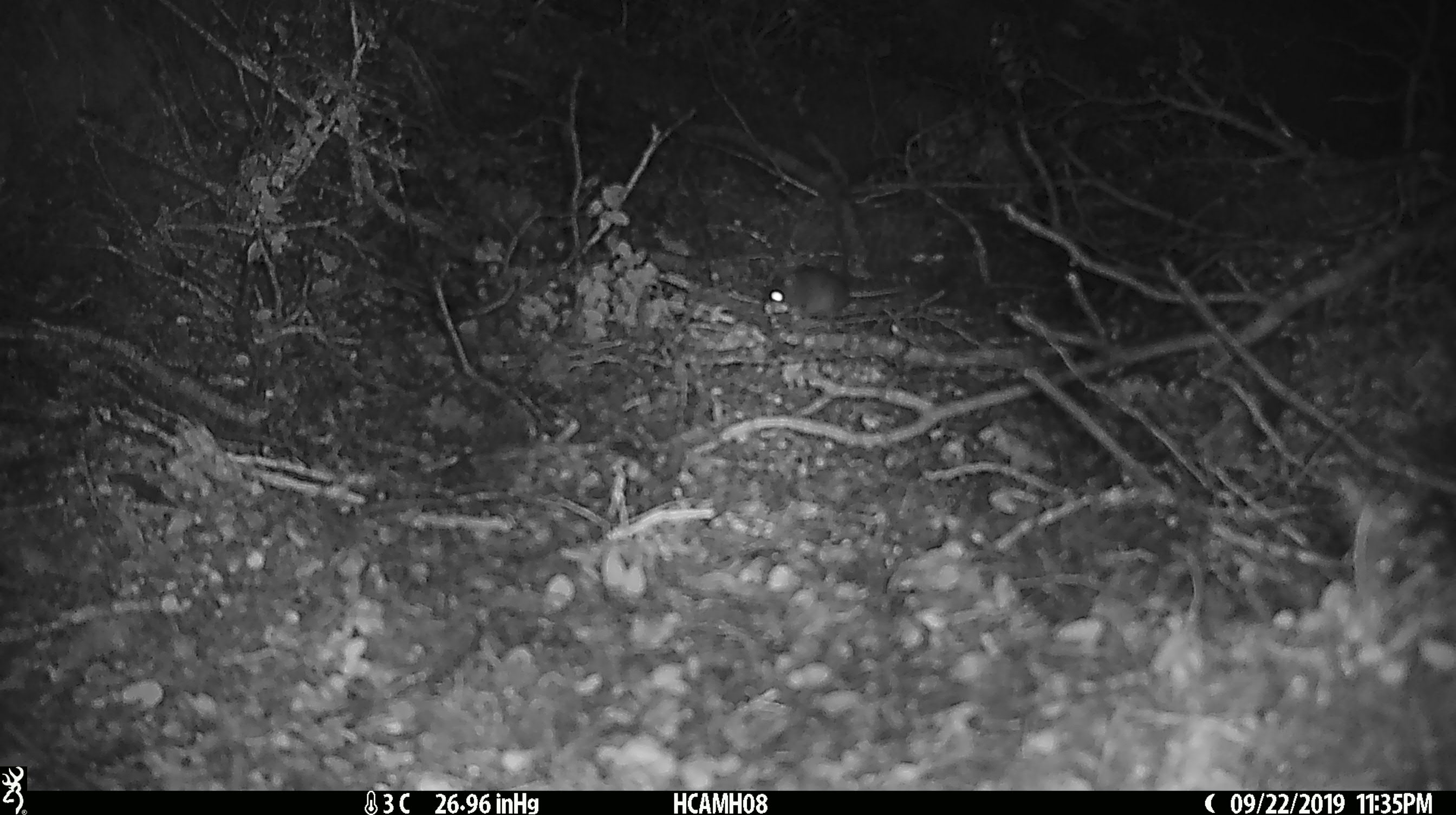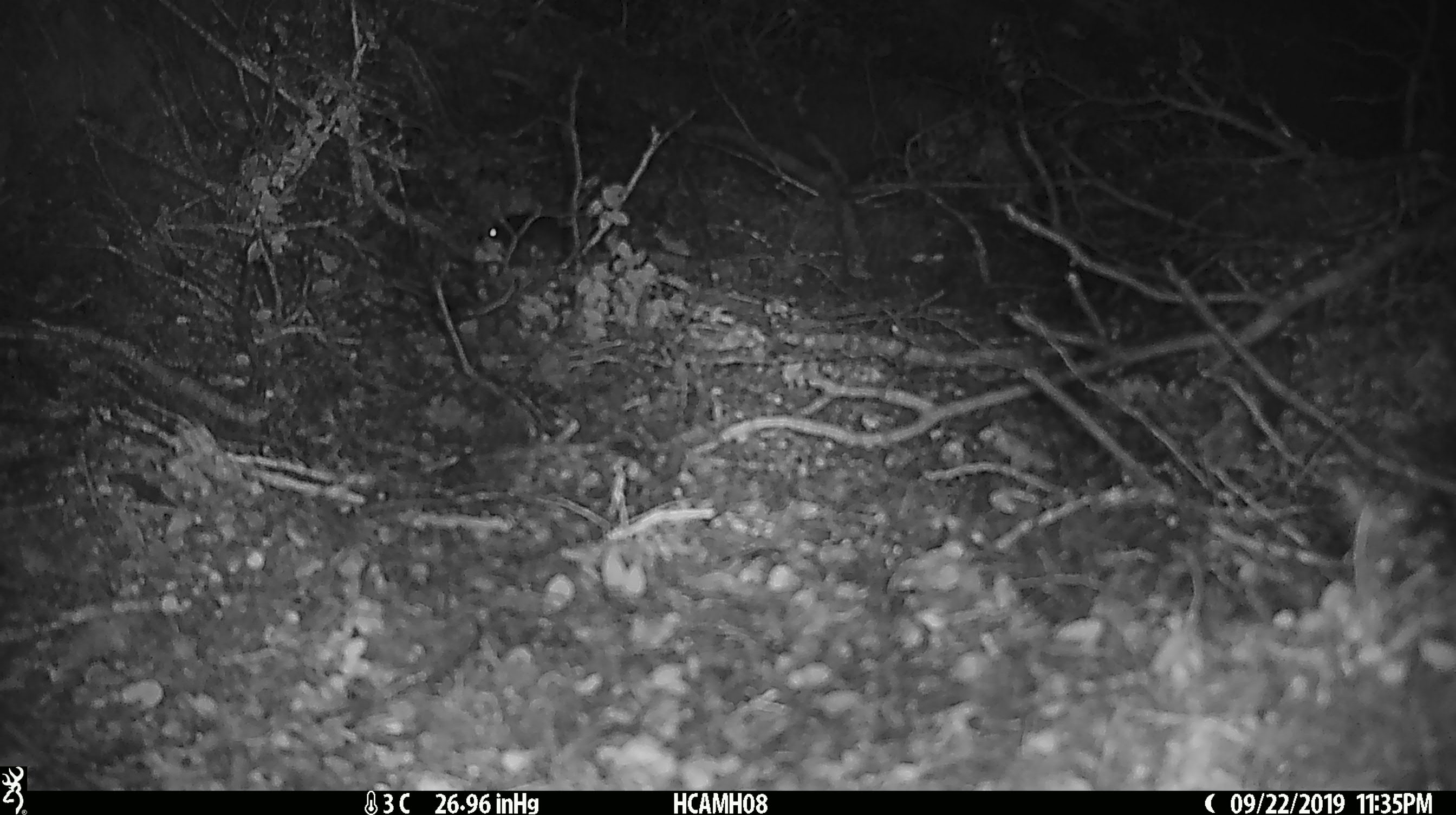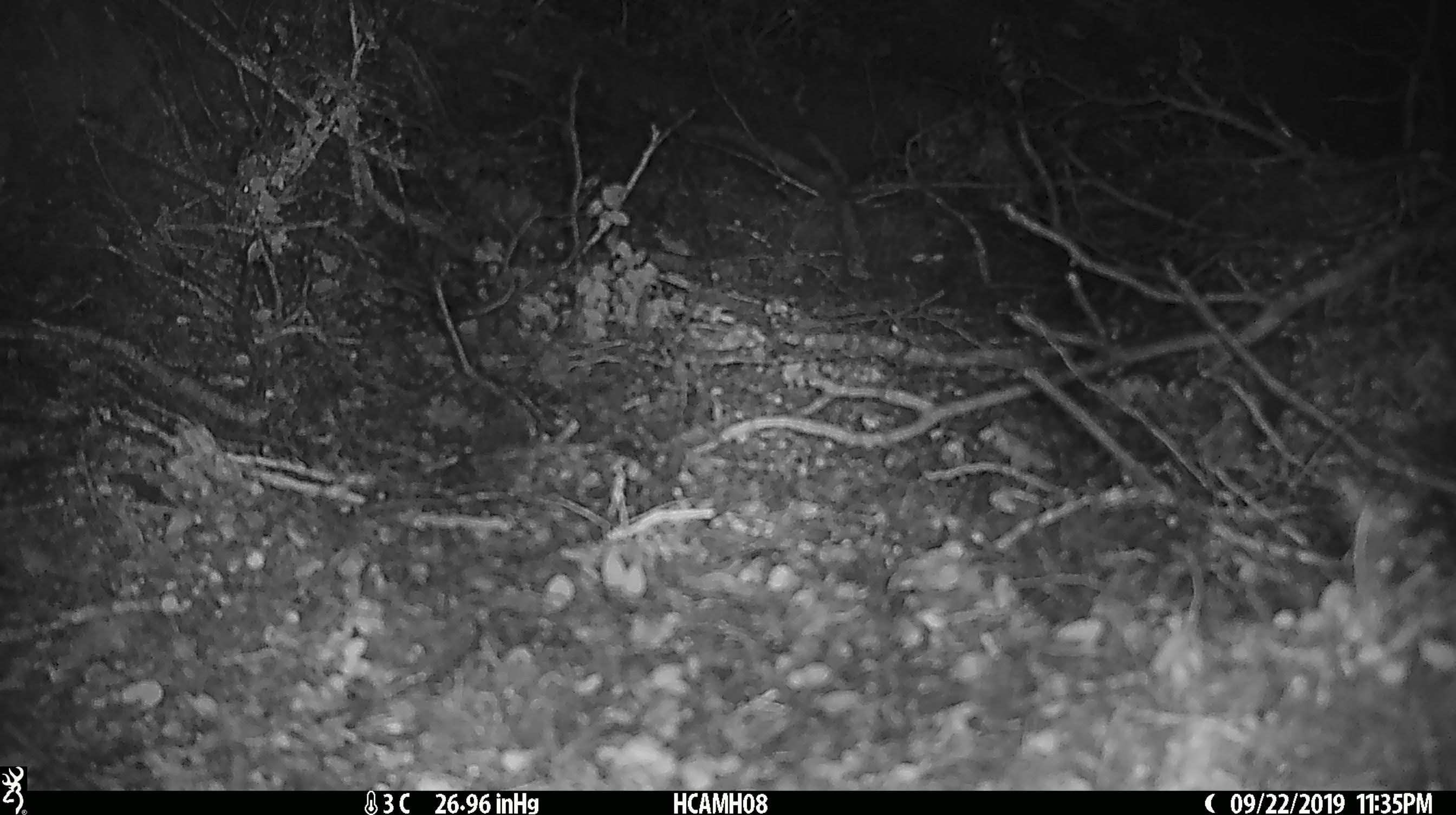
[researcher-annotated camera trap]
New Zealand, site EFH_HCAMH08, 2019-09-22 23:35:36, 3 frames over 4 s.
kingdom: Animalia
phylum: Chordata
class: Mammalia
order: Rodentia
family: Muridae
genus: Mus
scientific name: Mus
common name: mouse